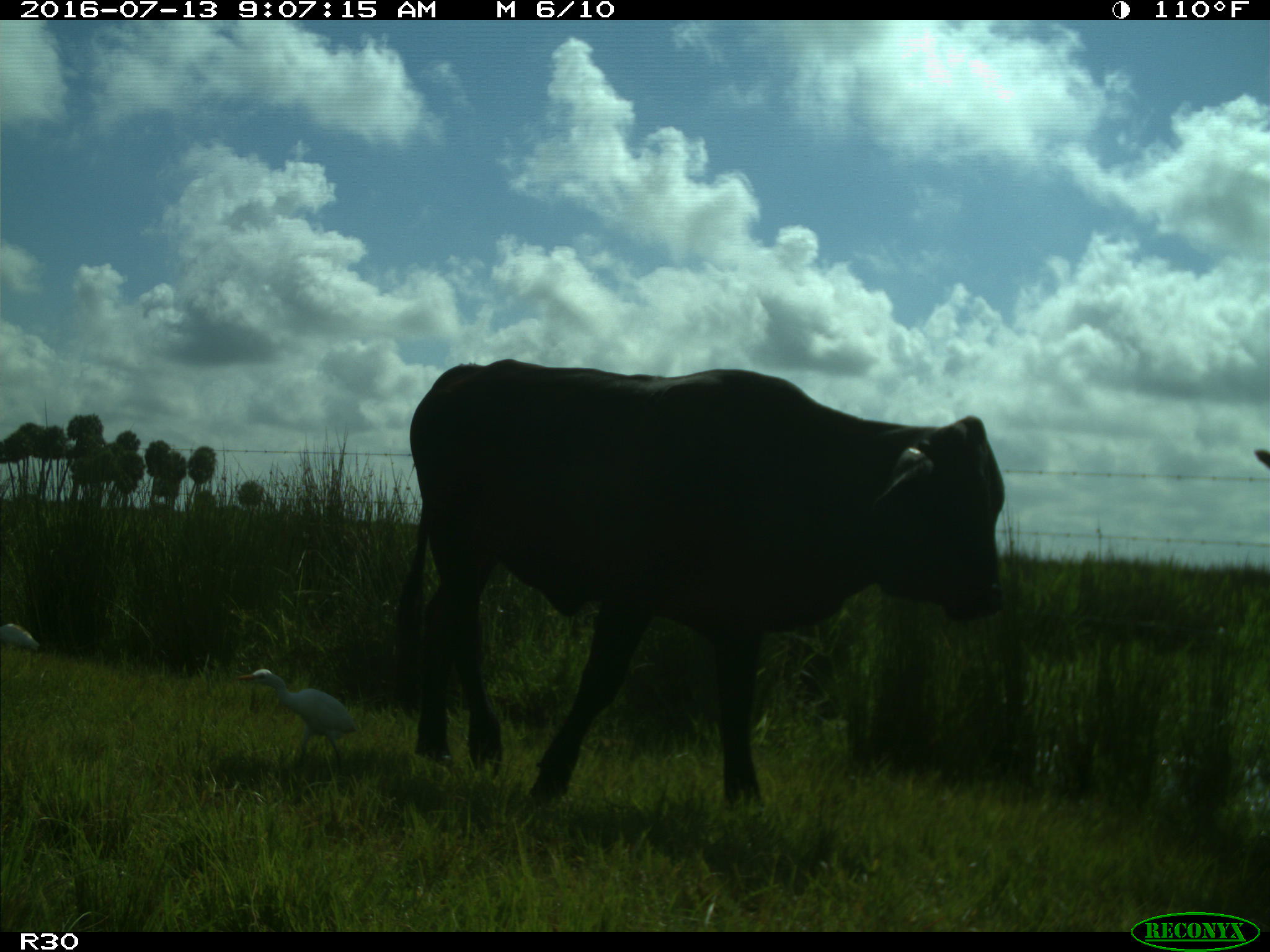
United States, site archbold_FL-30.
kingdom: Animalia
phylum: Chordata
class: Mammalia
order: Artiodactyla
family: Bovidae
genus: Bos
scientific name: Bos taurus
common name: domestic cow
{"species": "Bos taurus (domestic cow)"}